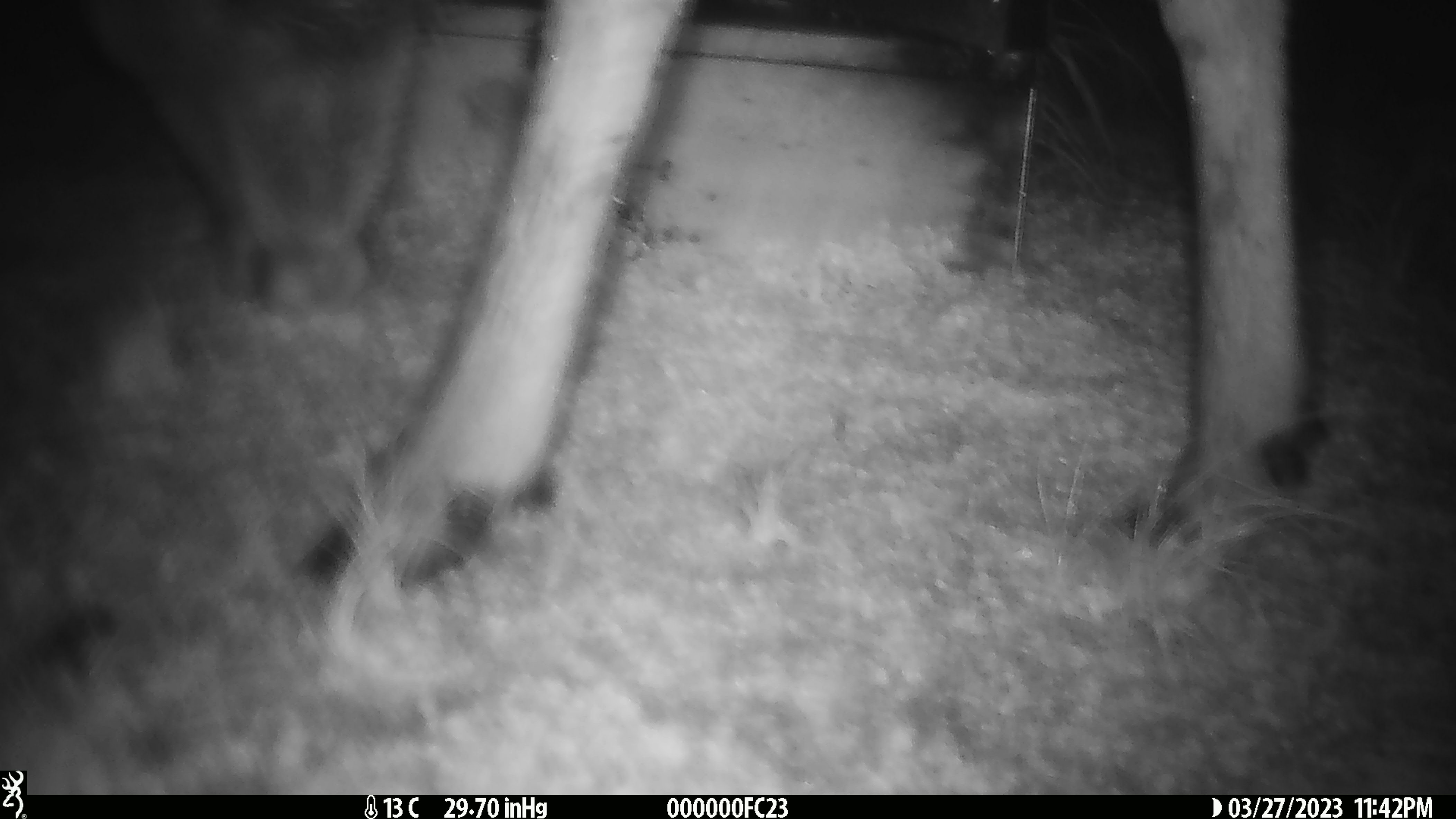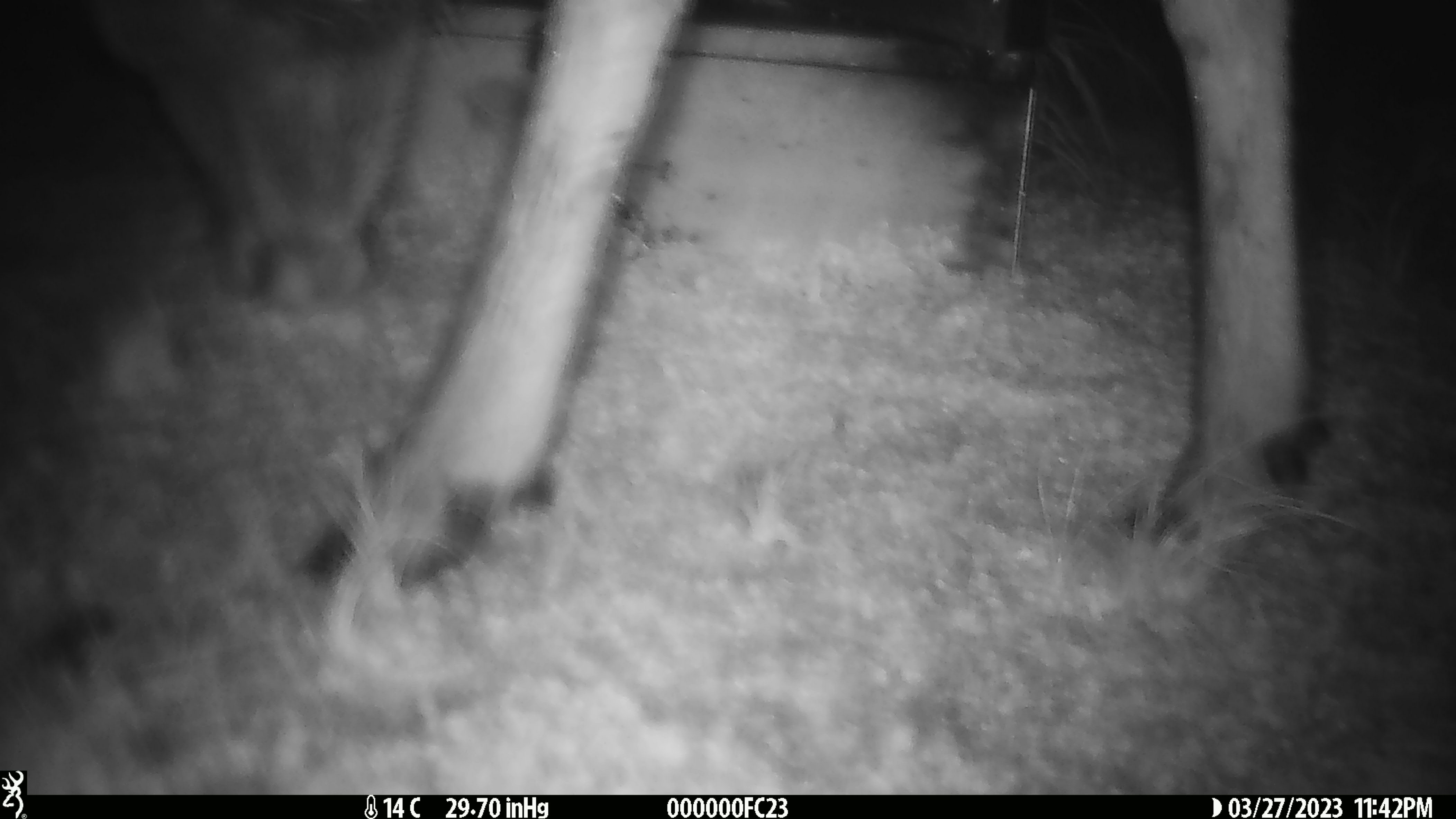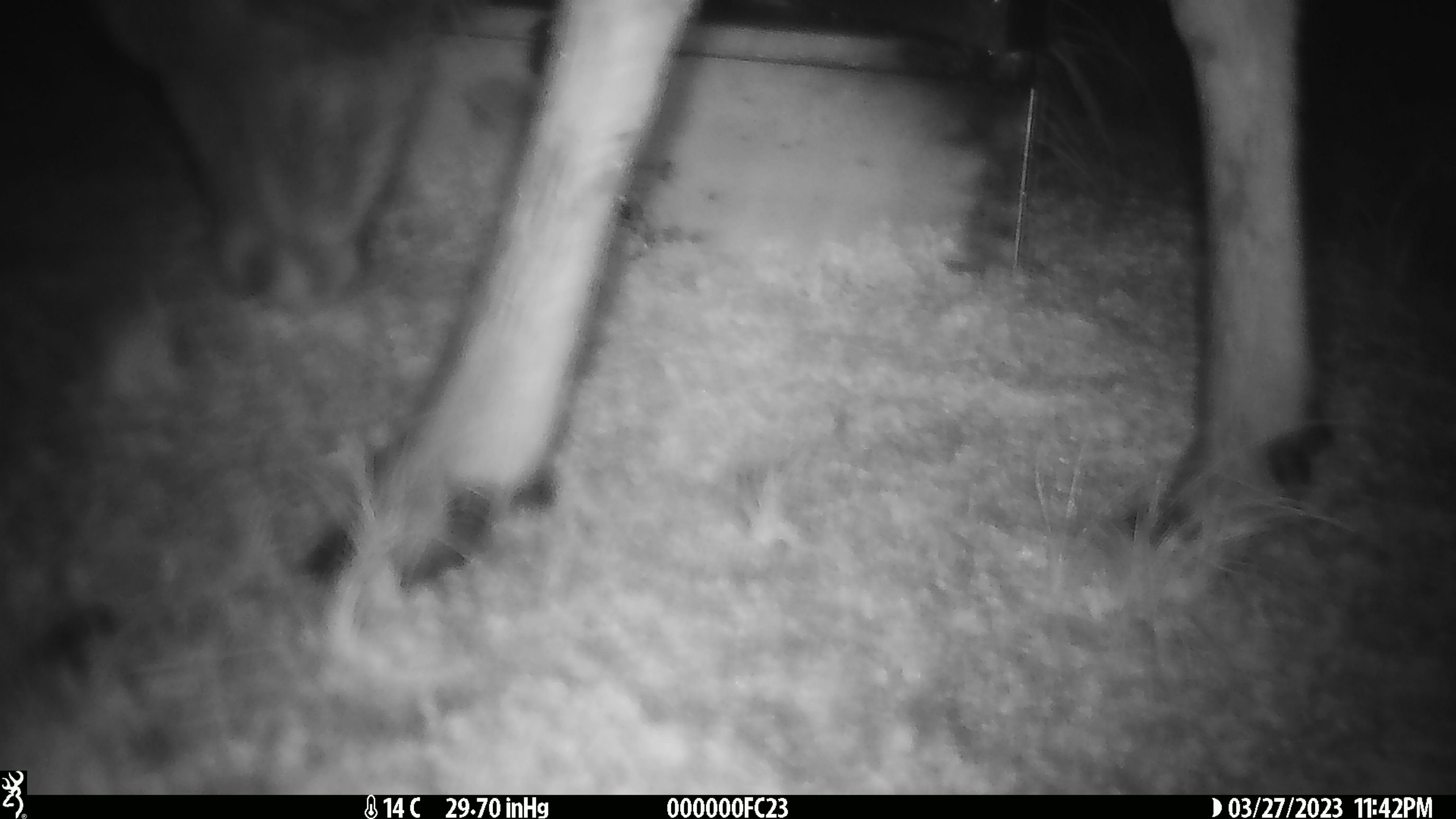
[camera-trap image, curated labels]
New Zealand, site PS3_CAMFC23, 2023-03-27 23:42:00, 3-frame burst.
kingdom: Animalia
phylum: Chordata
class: Mammalia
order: Artiodactyla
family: Cervidae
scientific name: Cervidae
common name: deer